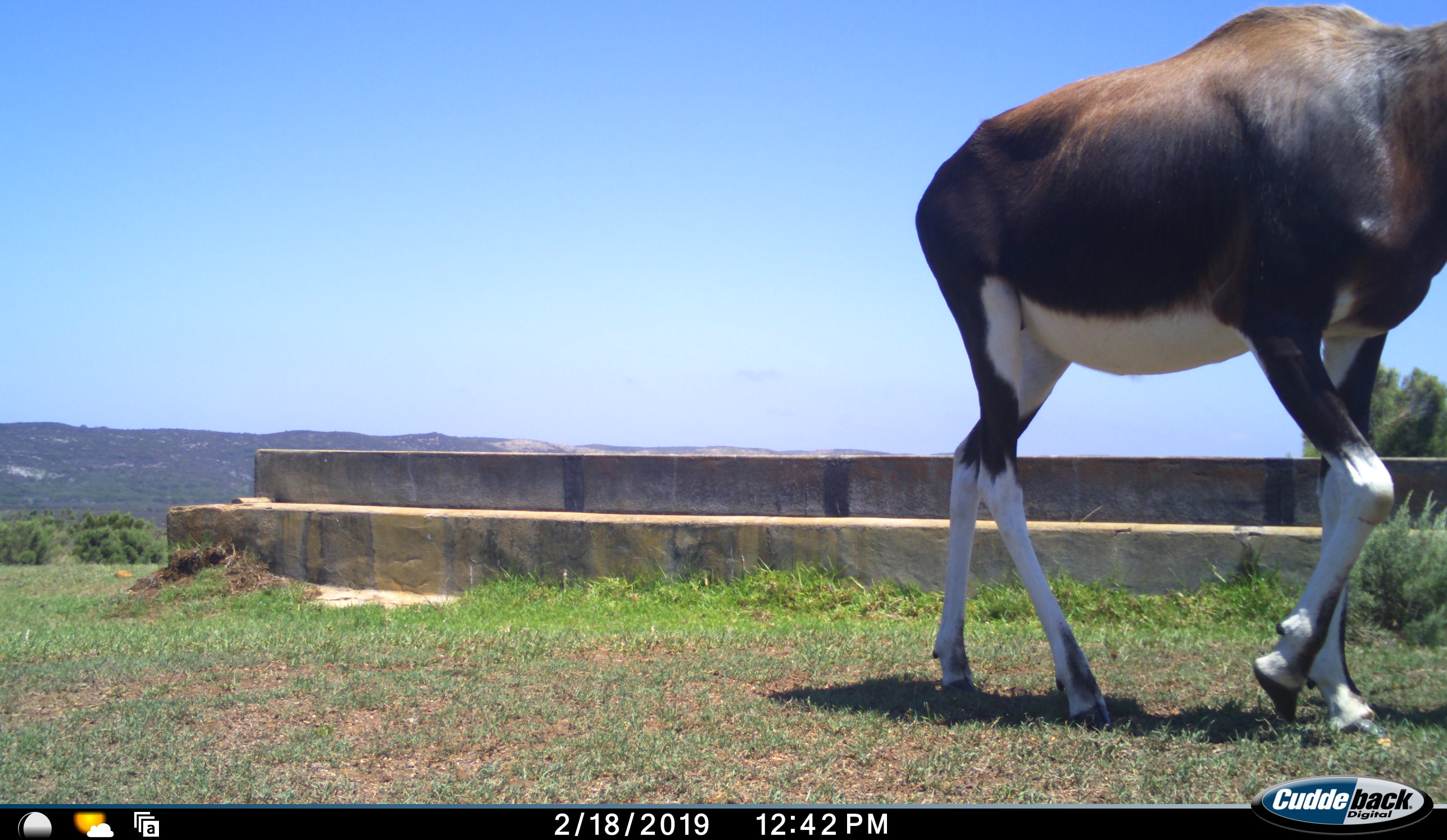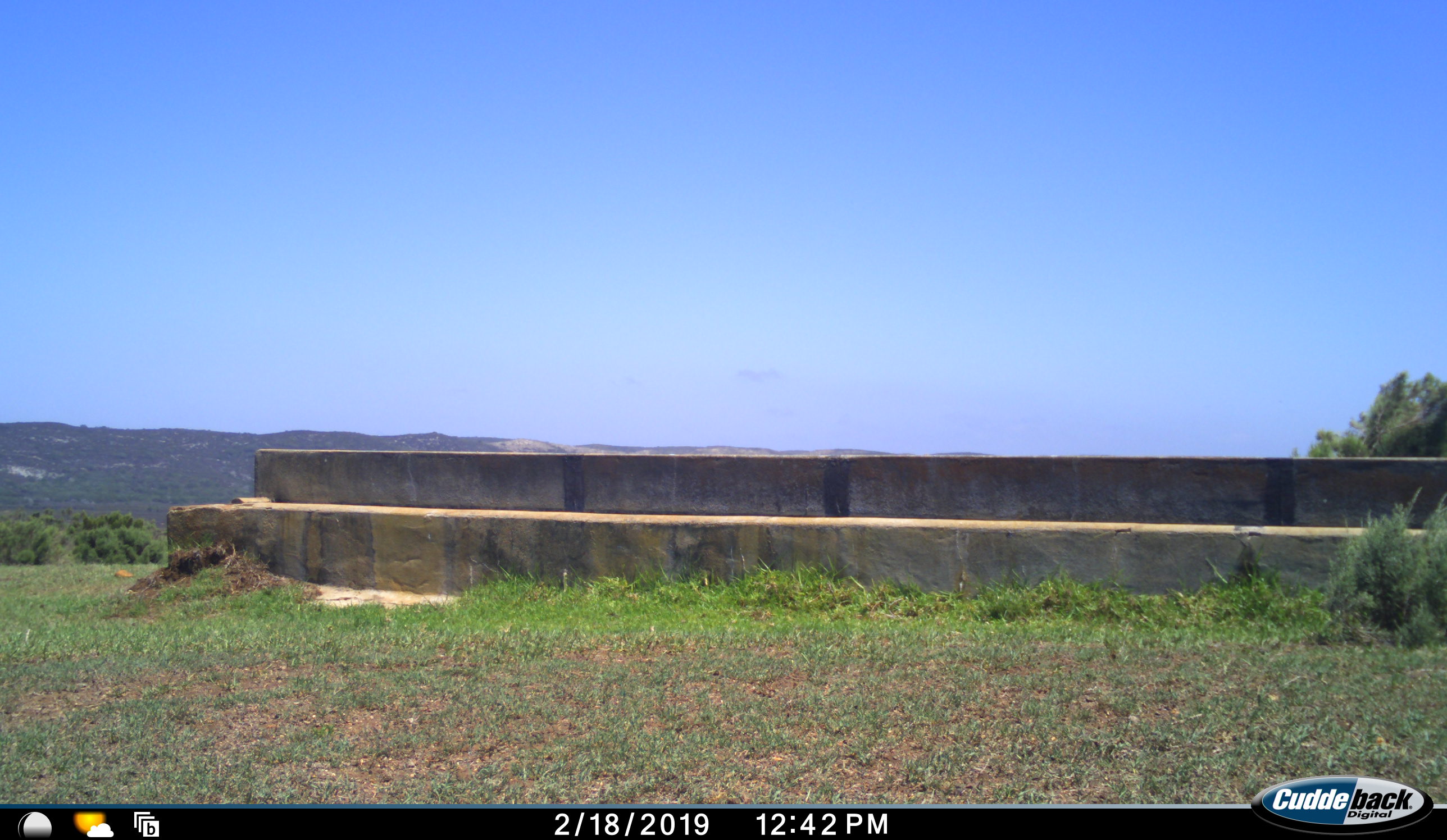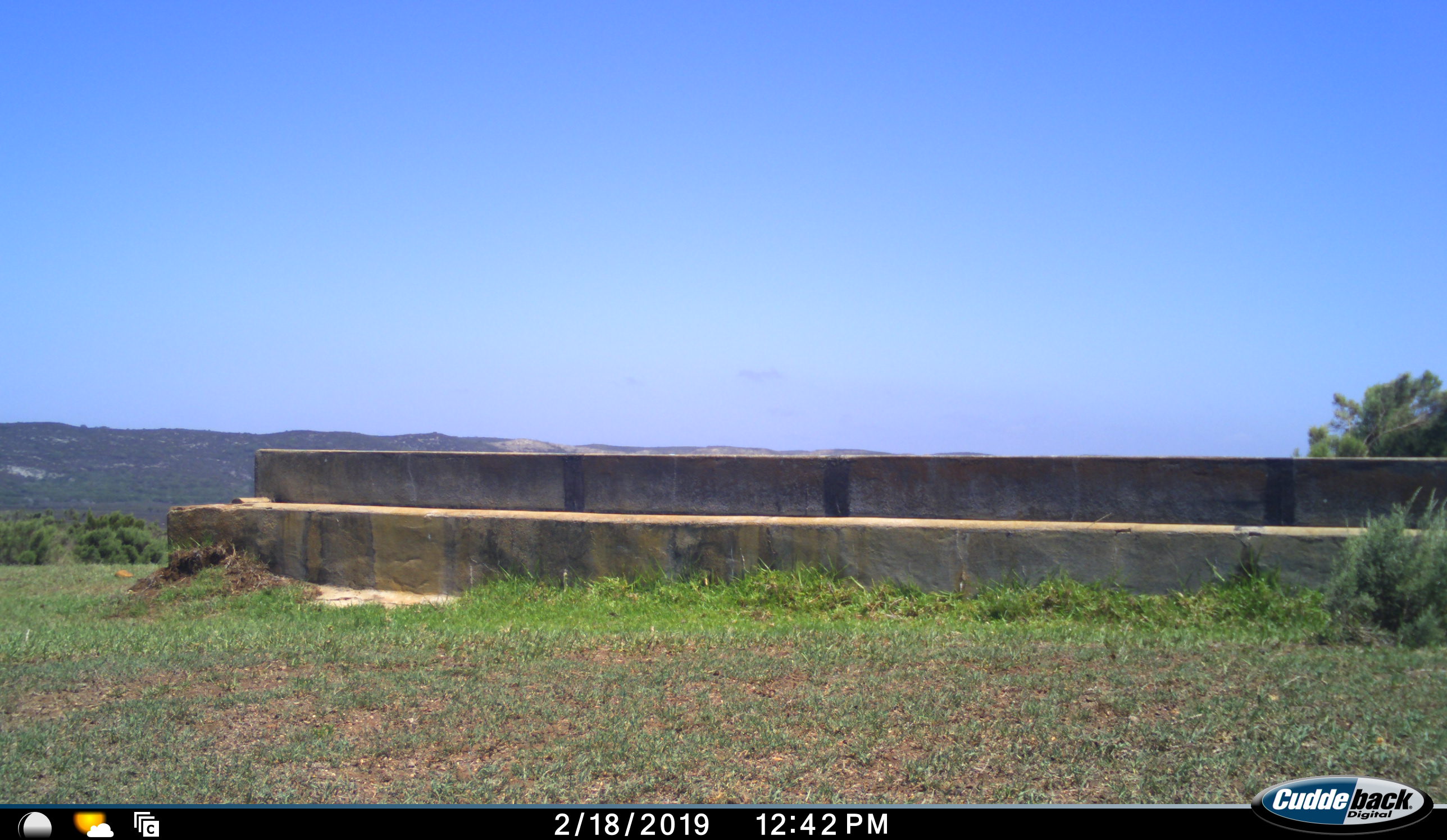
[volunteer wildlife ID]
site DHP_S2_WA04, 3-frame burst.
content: unidentified animal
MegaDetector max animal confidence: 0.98